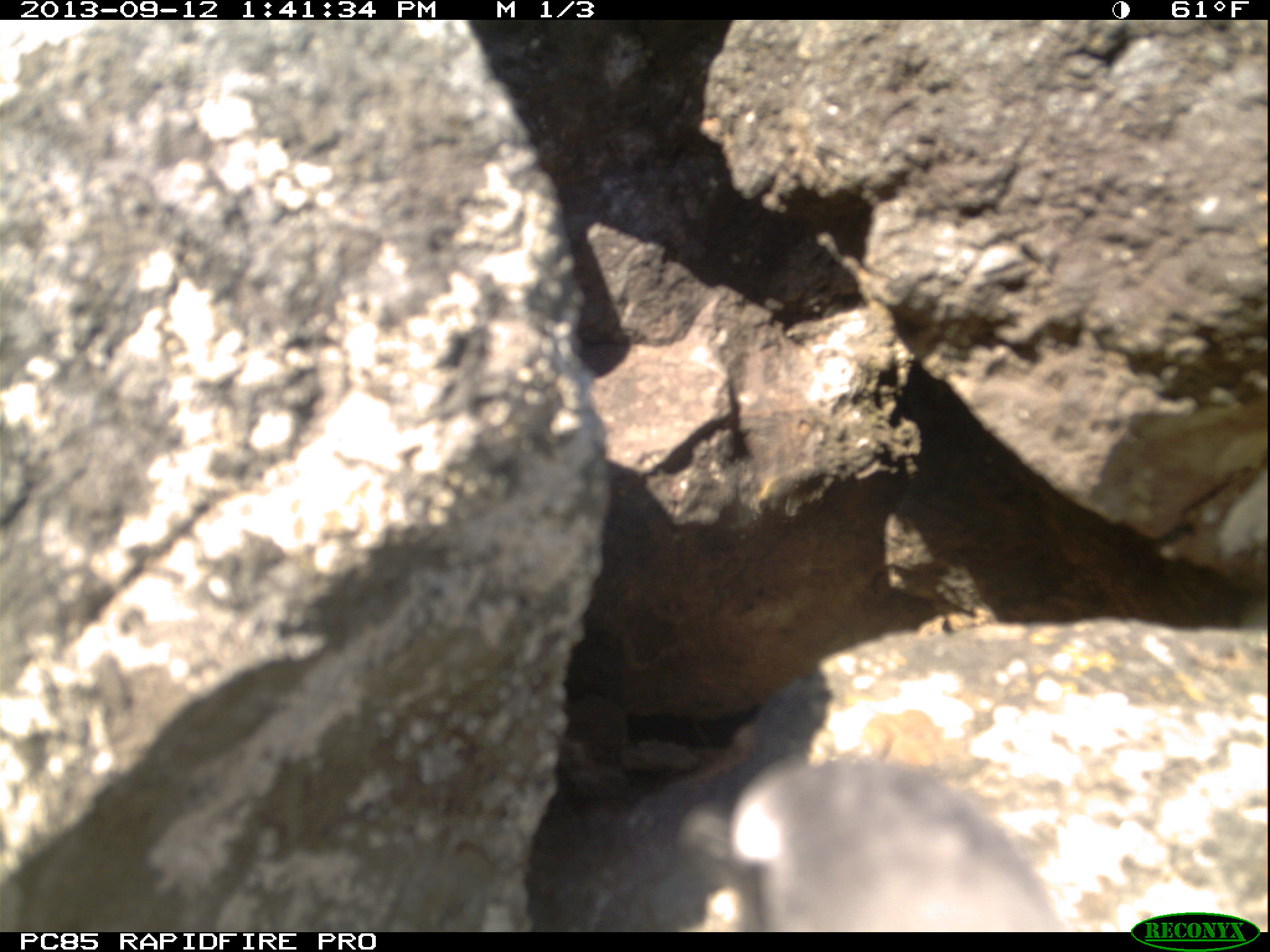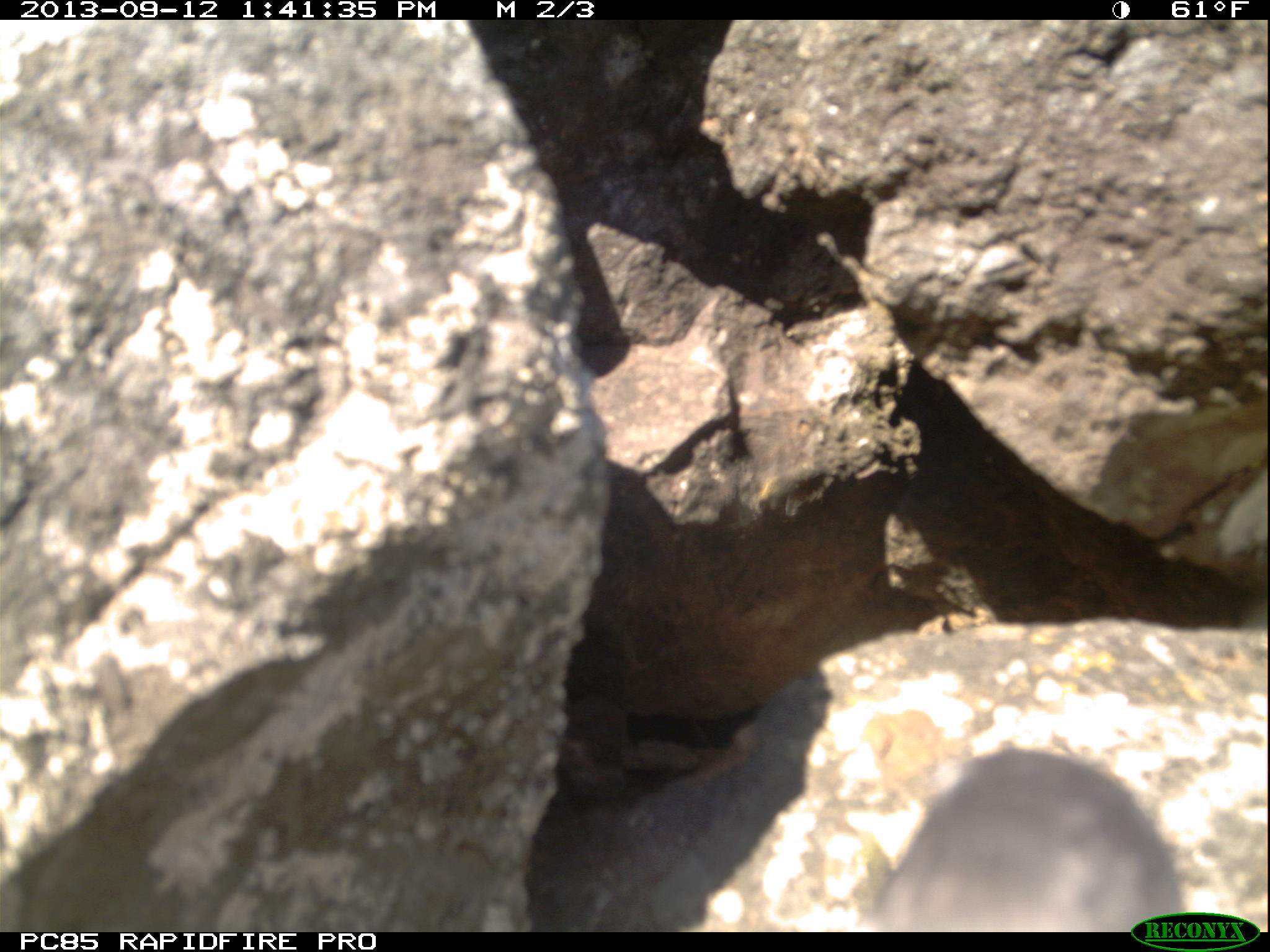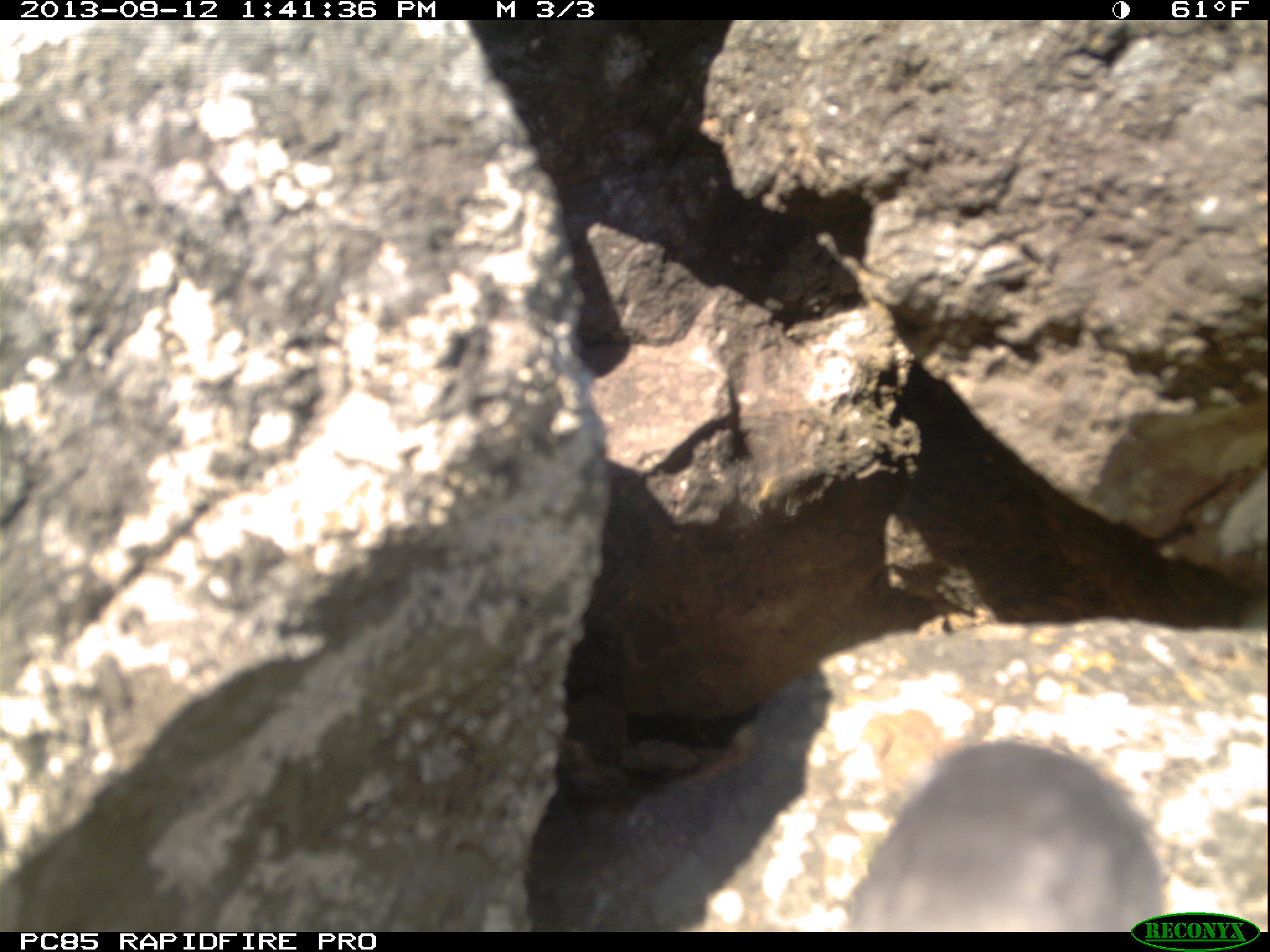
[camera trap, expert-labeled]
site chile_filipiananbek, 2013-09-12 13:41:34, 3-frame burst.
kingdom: Animalia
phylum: Chordata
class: Aves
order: Procellariiformes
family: Procellariidae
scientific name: Procellariidae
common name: petrel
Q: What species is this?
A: Petrel (Procellariidae).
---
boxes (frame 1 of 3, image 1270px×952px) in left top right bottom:
petrel: 683 729 1072 928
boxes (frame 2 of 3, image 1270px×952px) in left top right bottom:
petrel: 860 749 1193 932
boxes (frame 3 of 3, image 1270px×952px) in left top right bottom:
petrel: 840 740 1172 933